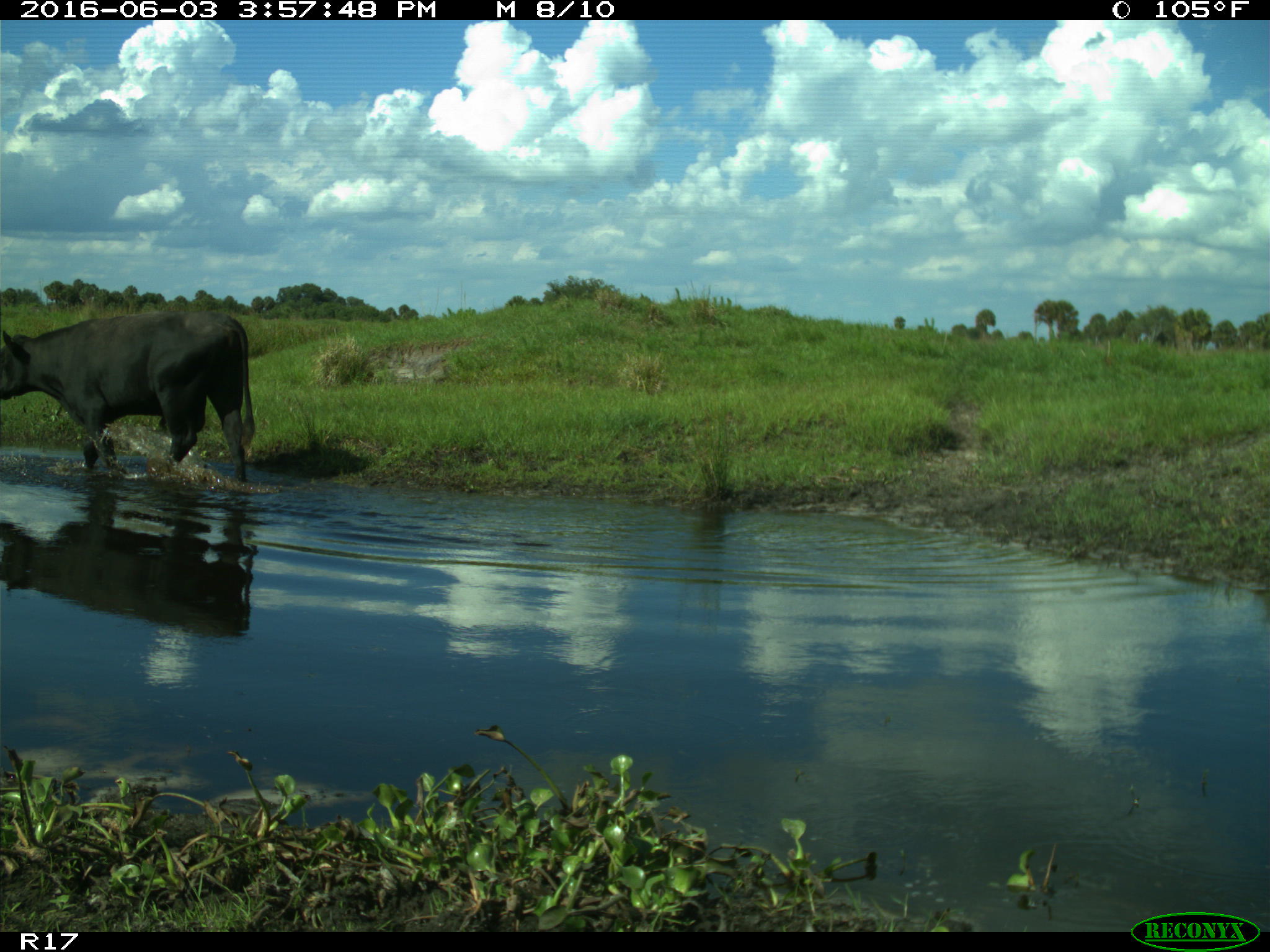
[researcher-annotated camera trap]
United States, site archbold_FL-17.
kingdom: Animalia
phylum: Chordata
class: Mammalia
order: Artiodactyla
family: Bovidae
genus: Bos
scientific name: Bos taurus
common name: domestic cow